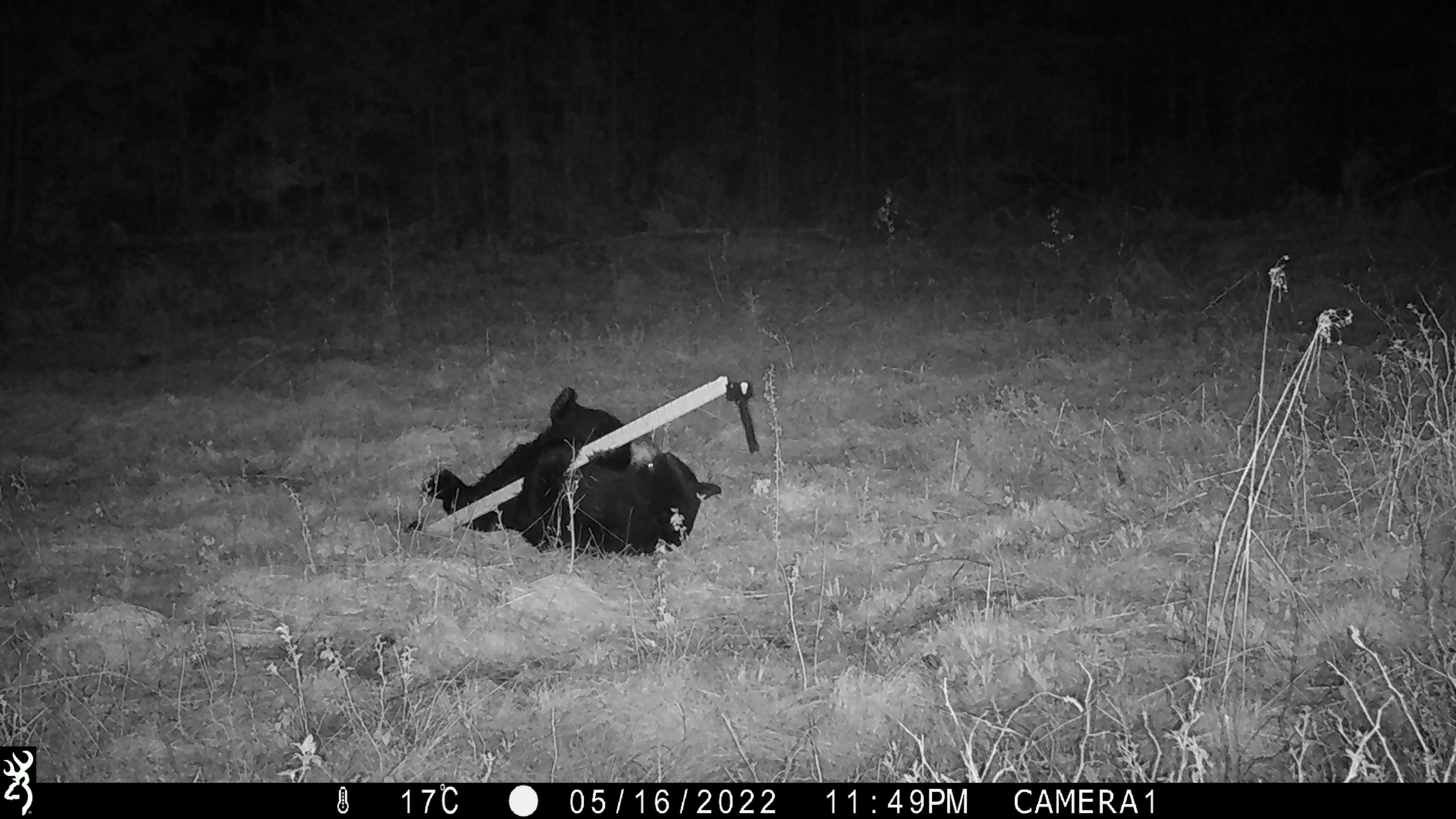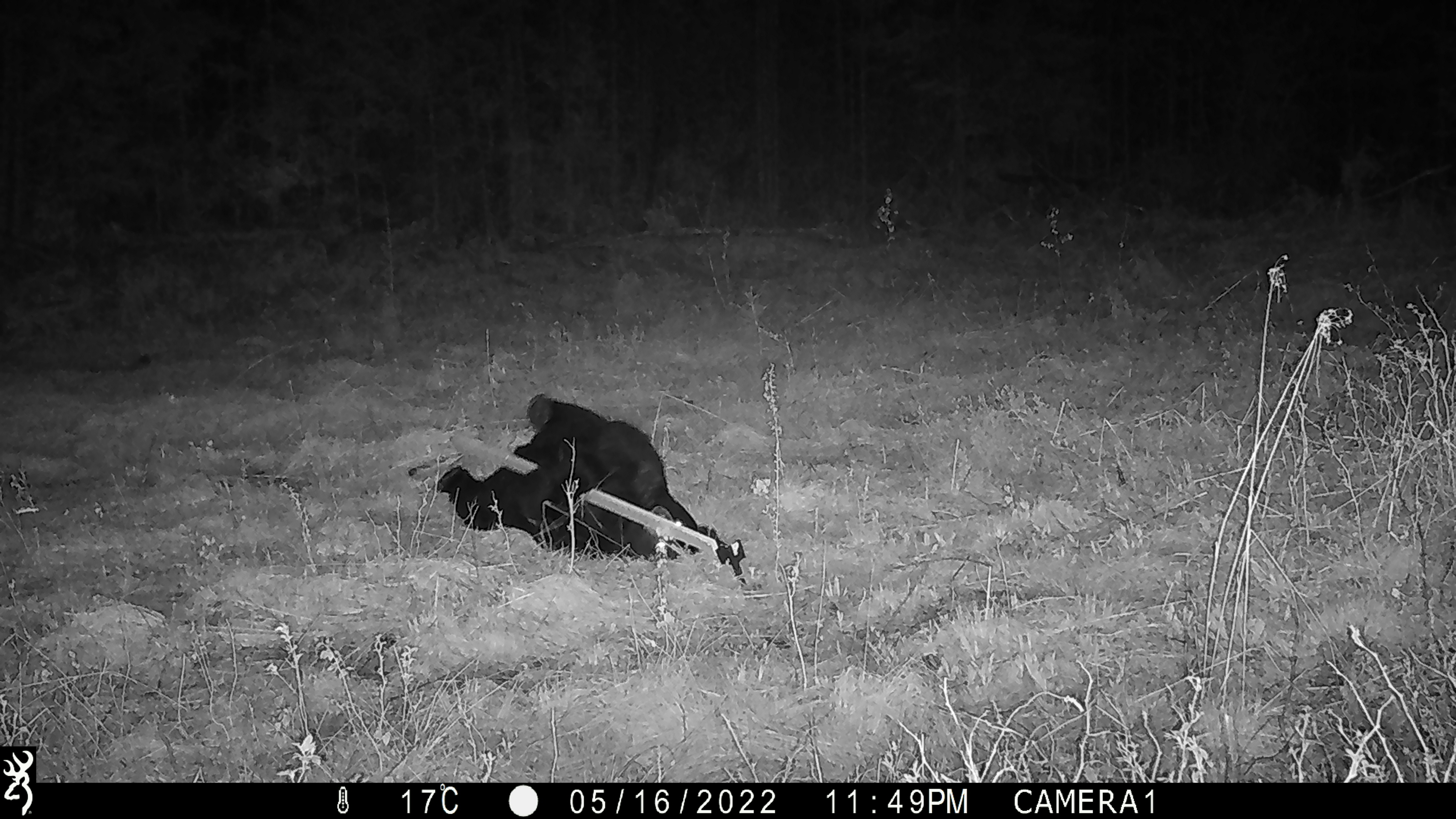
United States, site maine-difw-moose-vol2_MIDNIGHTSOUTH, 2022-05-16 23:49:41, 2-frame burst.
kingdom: Animalia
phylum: Chordata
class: Mammalia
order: Carnivora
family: Ursidae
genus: Ursus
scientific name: Ursus americanus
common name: black bear